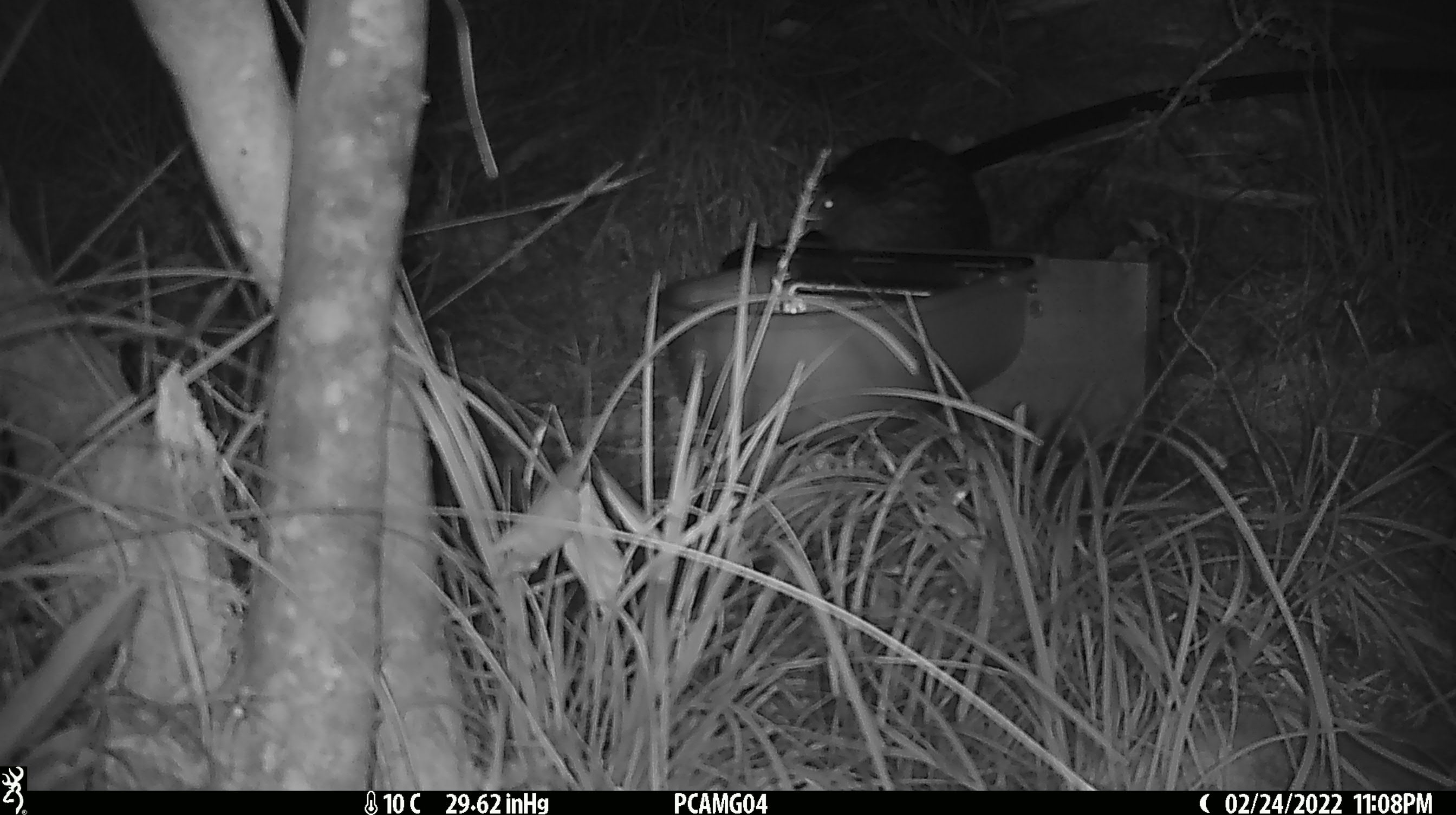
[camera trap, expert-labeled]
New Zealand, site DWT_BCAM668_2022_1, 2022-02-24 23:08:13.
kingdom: Animalia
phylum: Chordata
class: Aves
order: Gruiformes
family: Rallidae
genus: Gallirallus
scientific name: Gallirallus australis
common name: weka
Weka (Gallirallus australis).